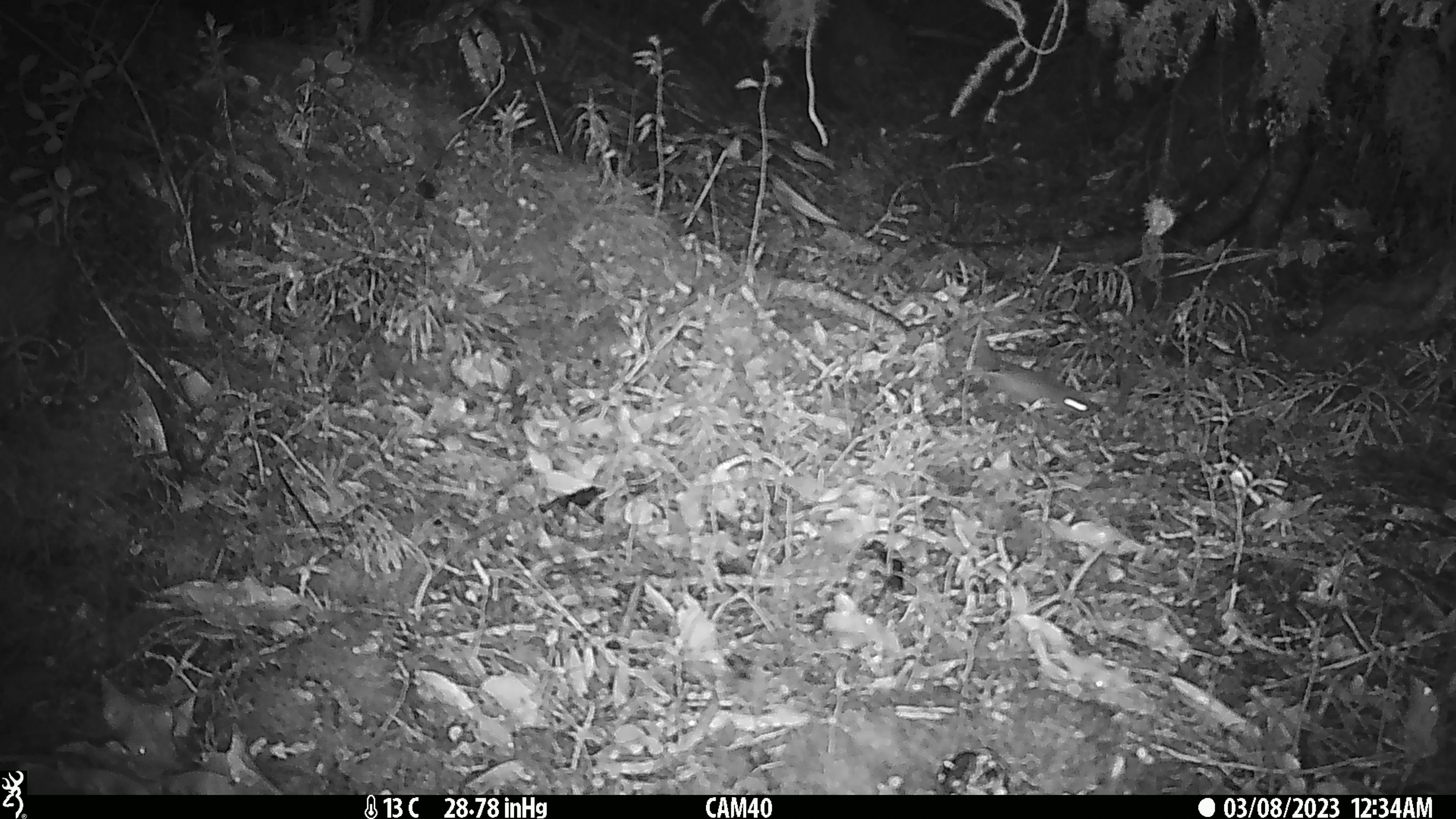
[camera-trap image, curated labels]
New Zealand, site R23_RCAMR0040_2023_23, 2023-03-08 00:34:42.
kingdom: Animalia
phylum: Chordata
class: Mammalia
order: Rodentia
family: Muridae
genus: Mus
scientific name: Mus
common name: mouse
Mouse (Mus).